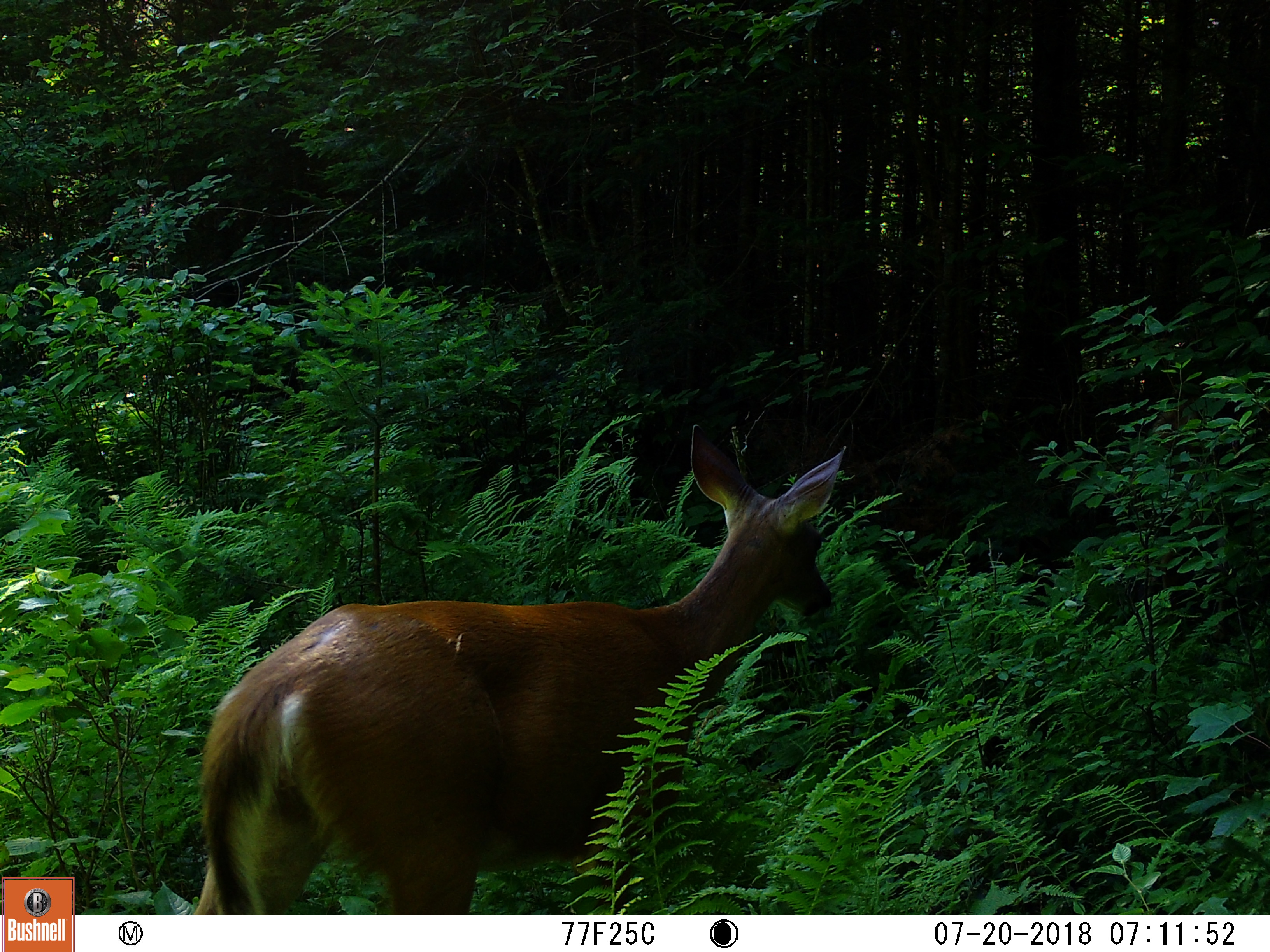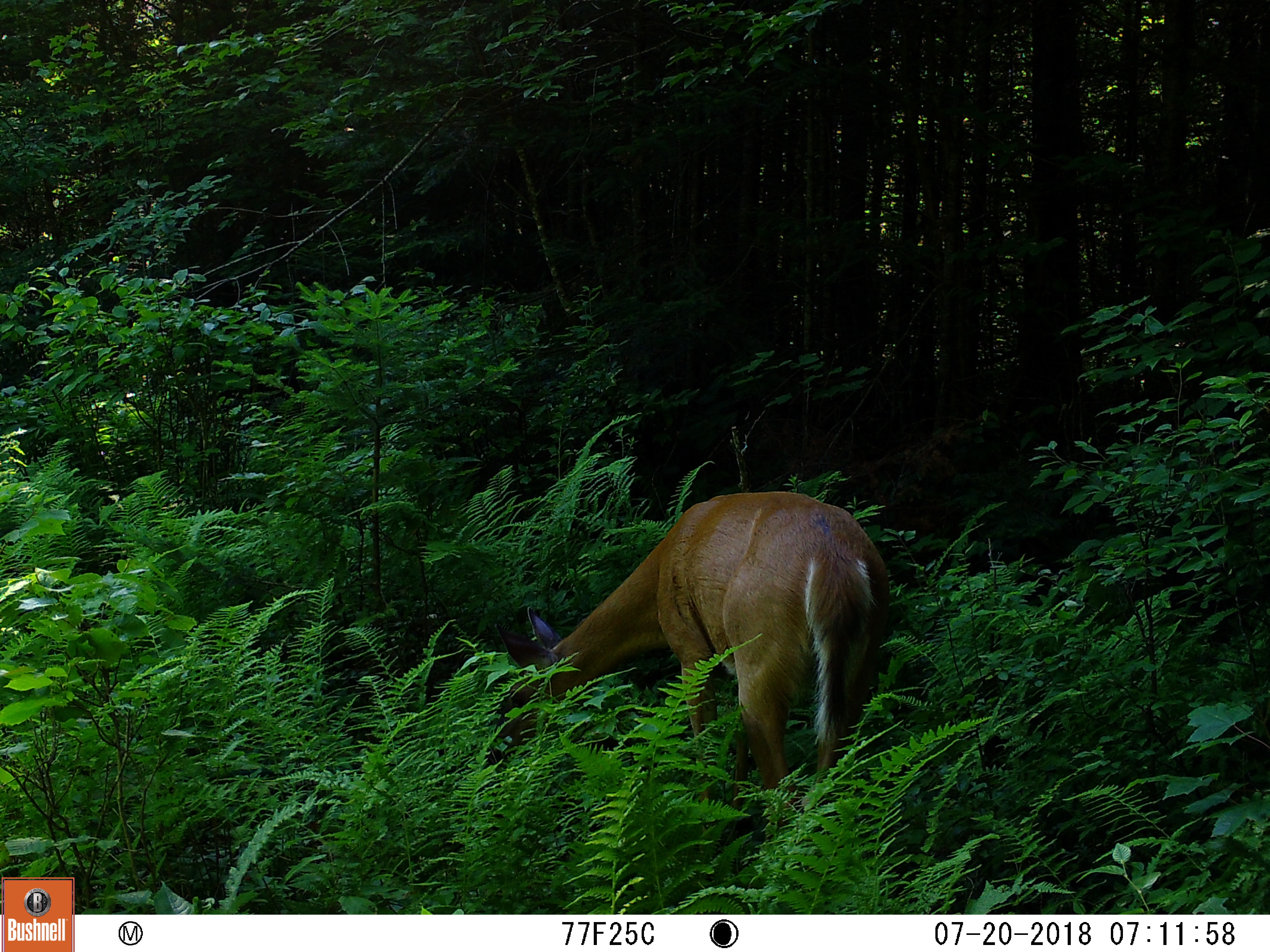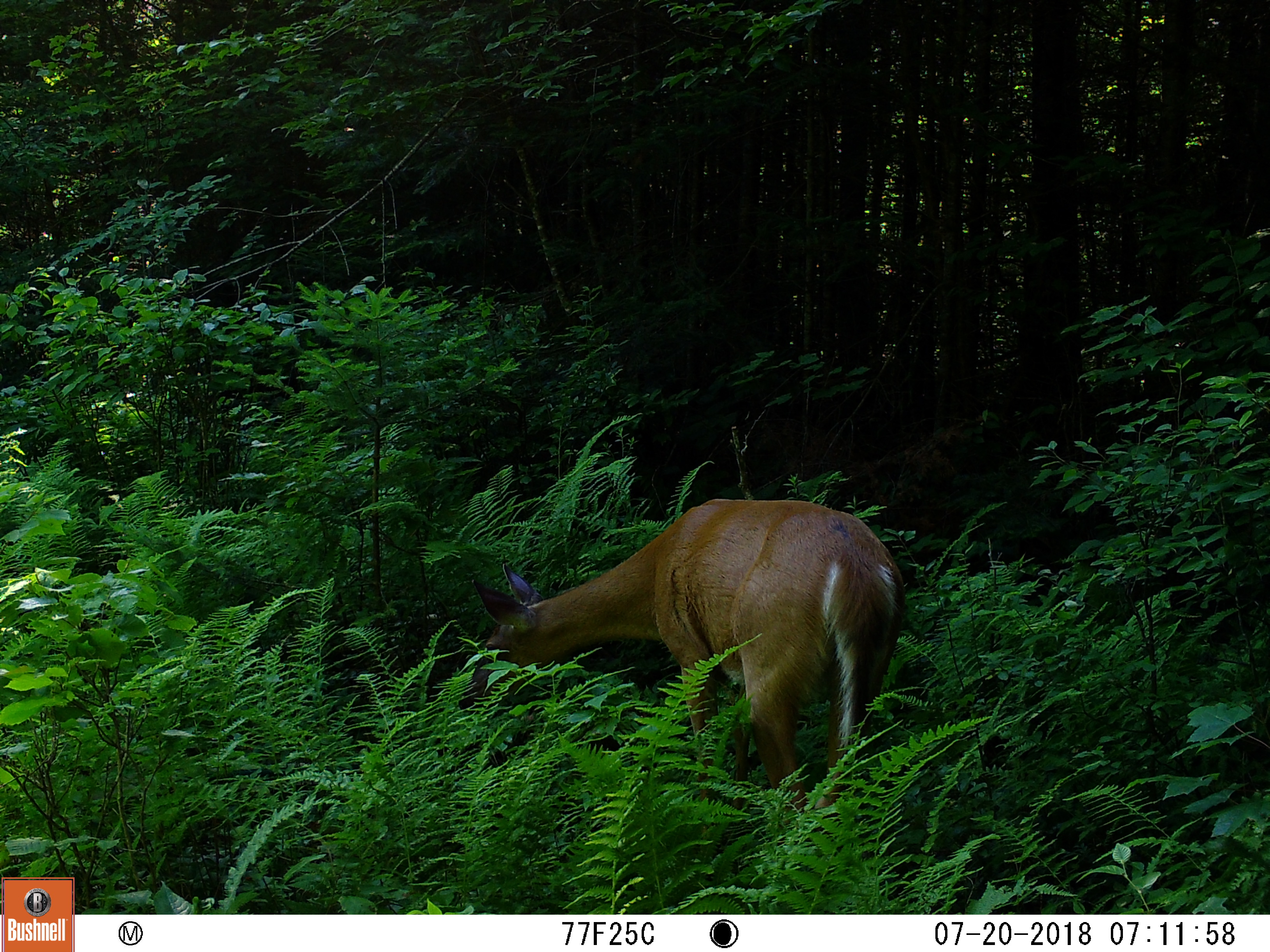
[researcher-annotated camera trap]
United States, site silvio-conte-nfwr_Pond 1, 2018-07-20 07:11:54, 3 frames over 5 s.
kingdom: Animalia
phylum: Chordata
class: Mammalia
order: Artiodactyla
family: Cervidae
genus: Odocoileus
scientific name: Odocoileus virginianus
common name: white-tailed deer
White-tailed deer (Odocoileus virginianus).